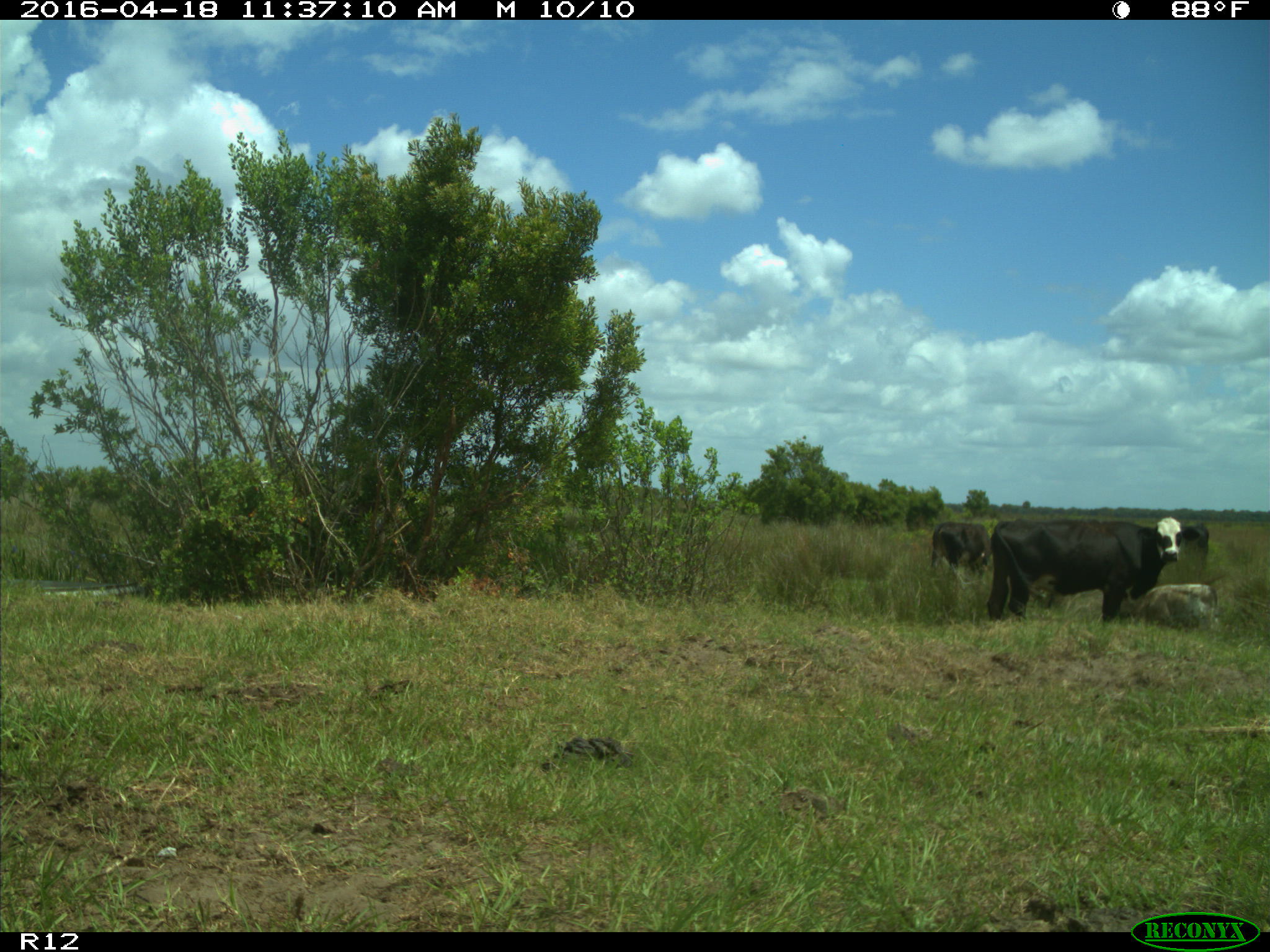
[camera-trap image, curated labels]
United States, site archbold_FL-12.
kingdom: Animalia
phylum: Chordata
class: Mammalia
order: Artiodactyla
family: Bovidae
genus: Bos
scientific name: Bos taurus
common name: domestic cow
Bos taurus (domestic cow).